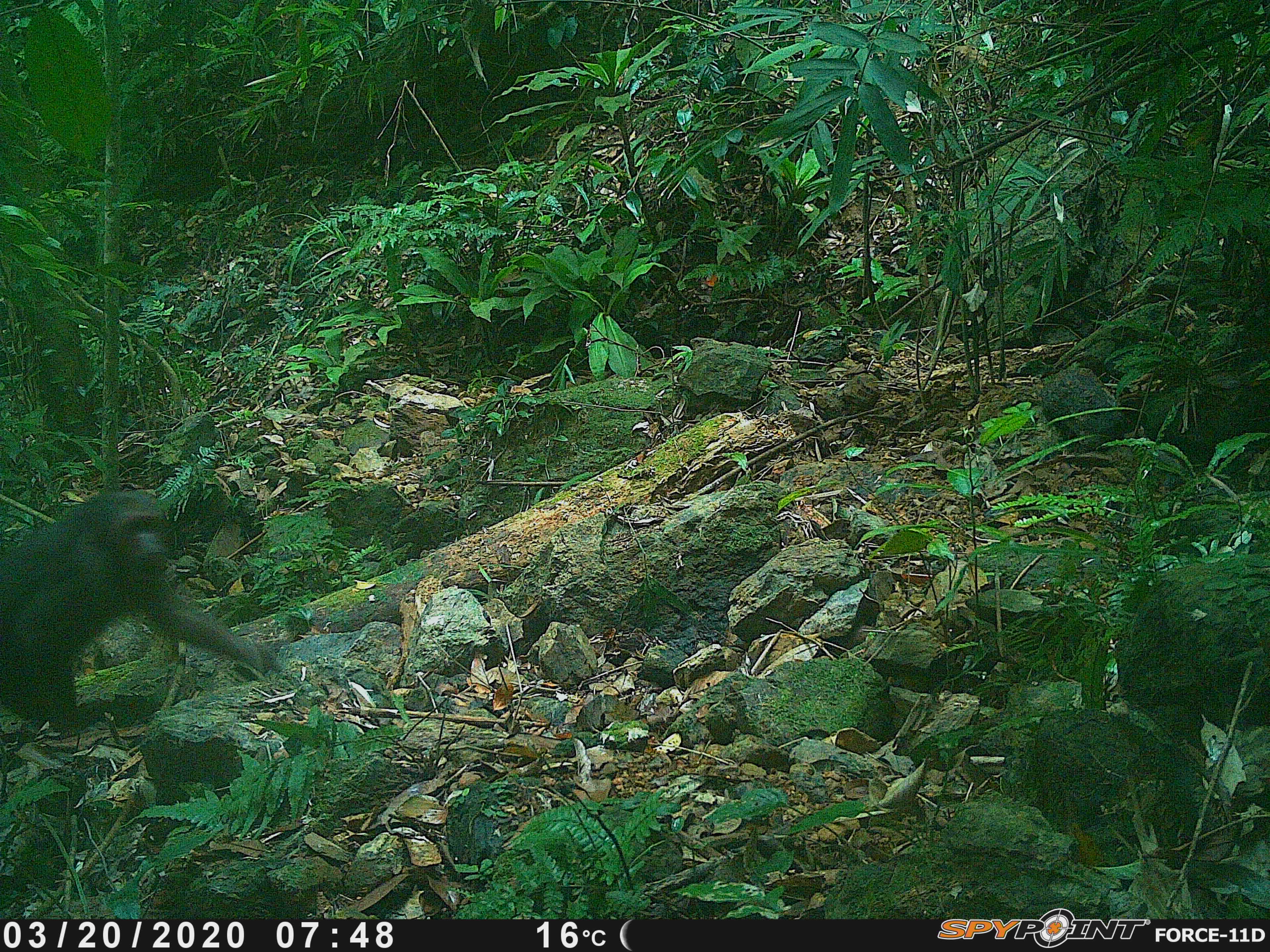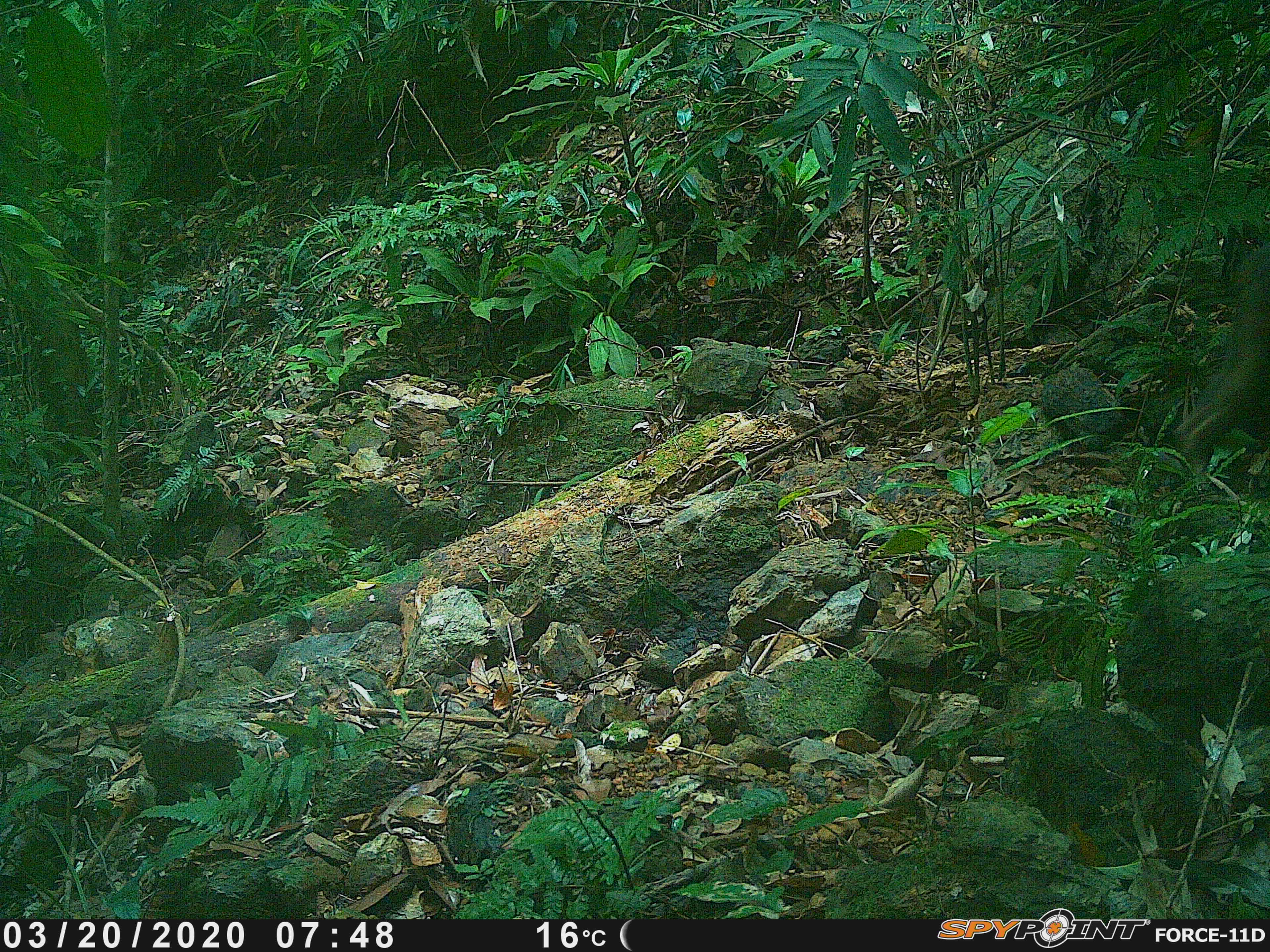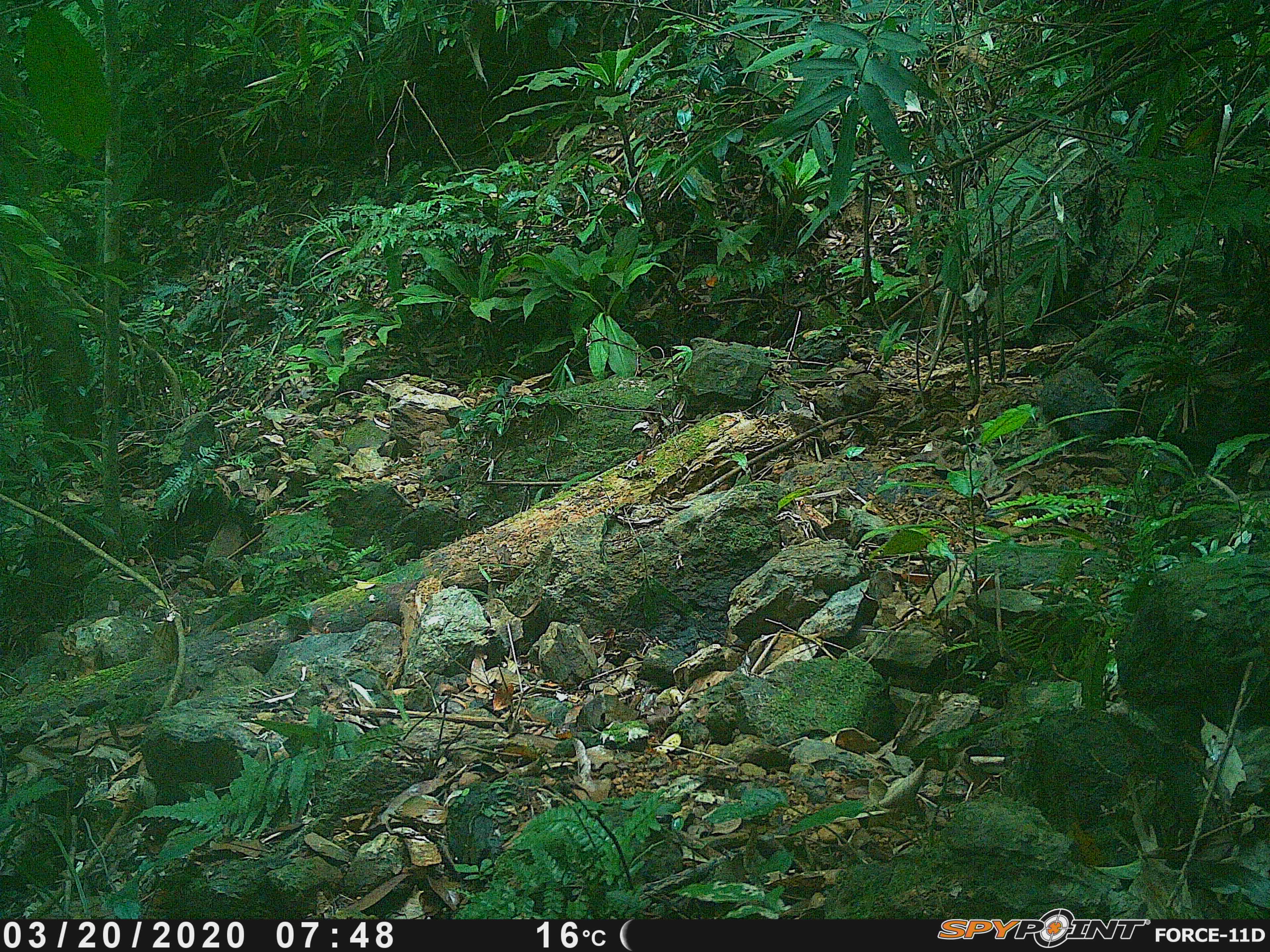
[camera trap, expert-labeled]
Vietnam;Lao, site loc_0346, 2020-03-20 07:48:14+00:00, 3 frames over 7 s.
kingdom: Animalia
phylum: Chordata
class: Mammalia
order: Primates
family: Cercopithecidae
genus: Macaca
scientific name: Macaca arctoides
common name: stump-tailed macaque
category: stump tailed macaque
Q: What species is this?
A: Stump tailed macaque (stump-tailed macaque) (Macaca arctoides).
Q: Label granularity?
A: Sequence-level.